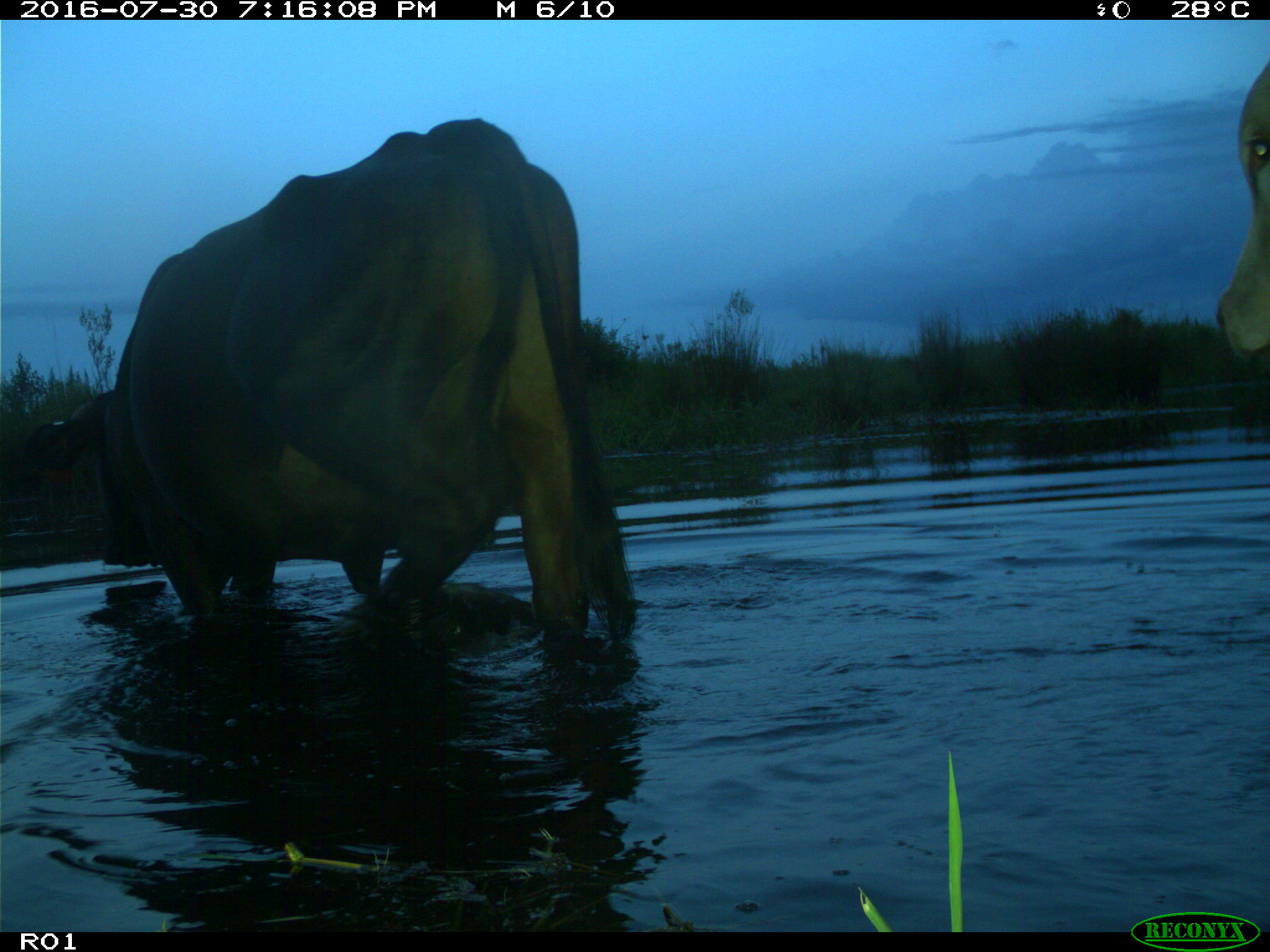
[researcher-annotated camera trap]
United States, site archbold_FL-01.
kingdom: Animalia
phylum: Chordata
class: Mammalia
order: Artiodactyla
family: Bovidae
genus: Bos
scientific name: Bos taurus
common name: domestic cow